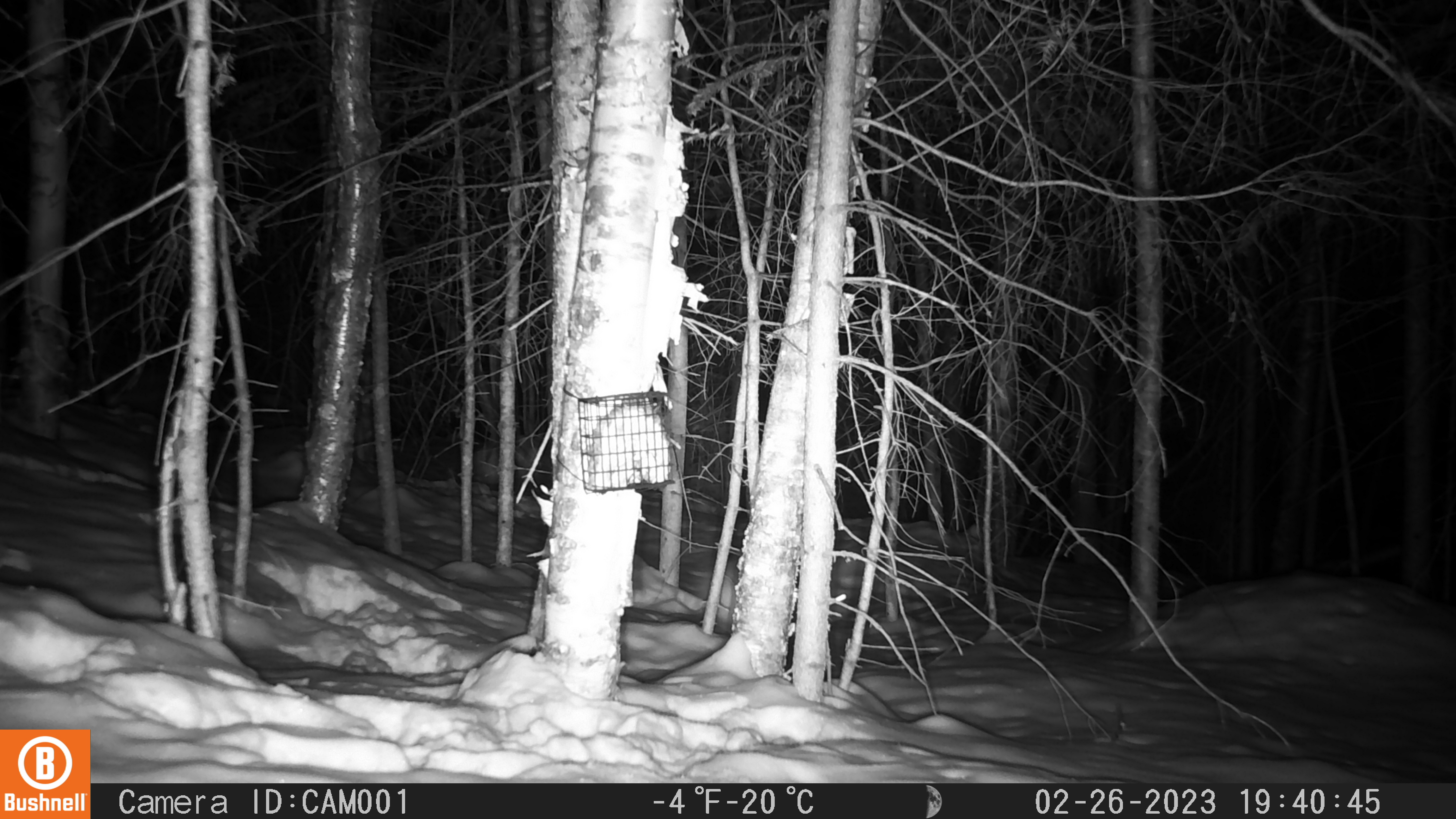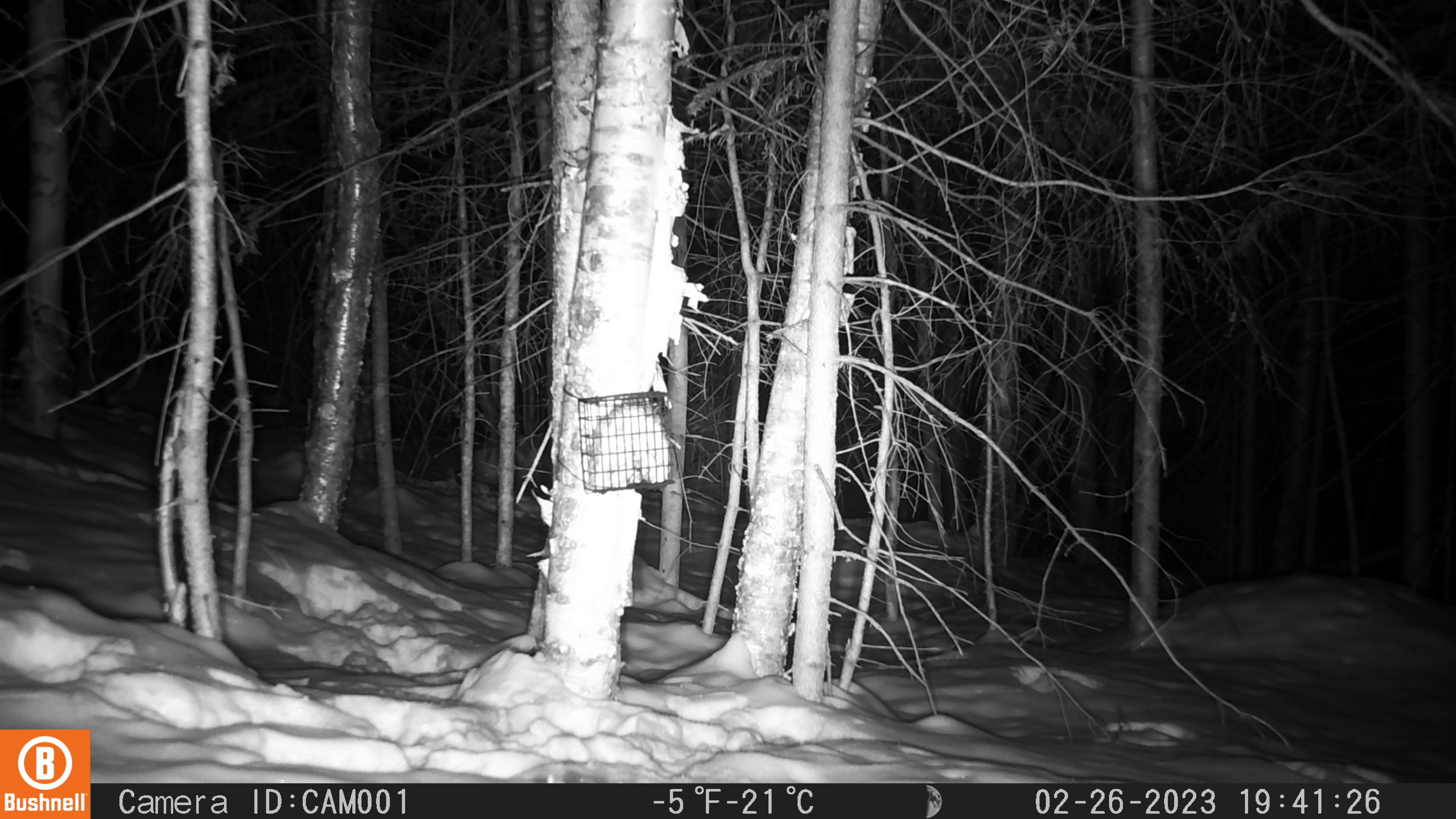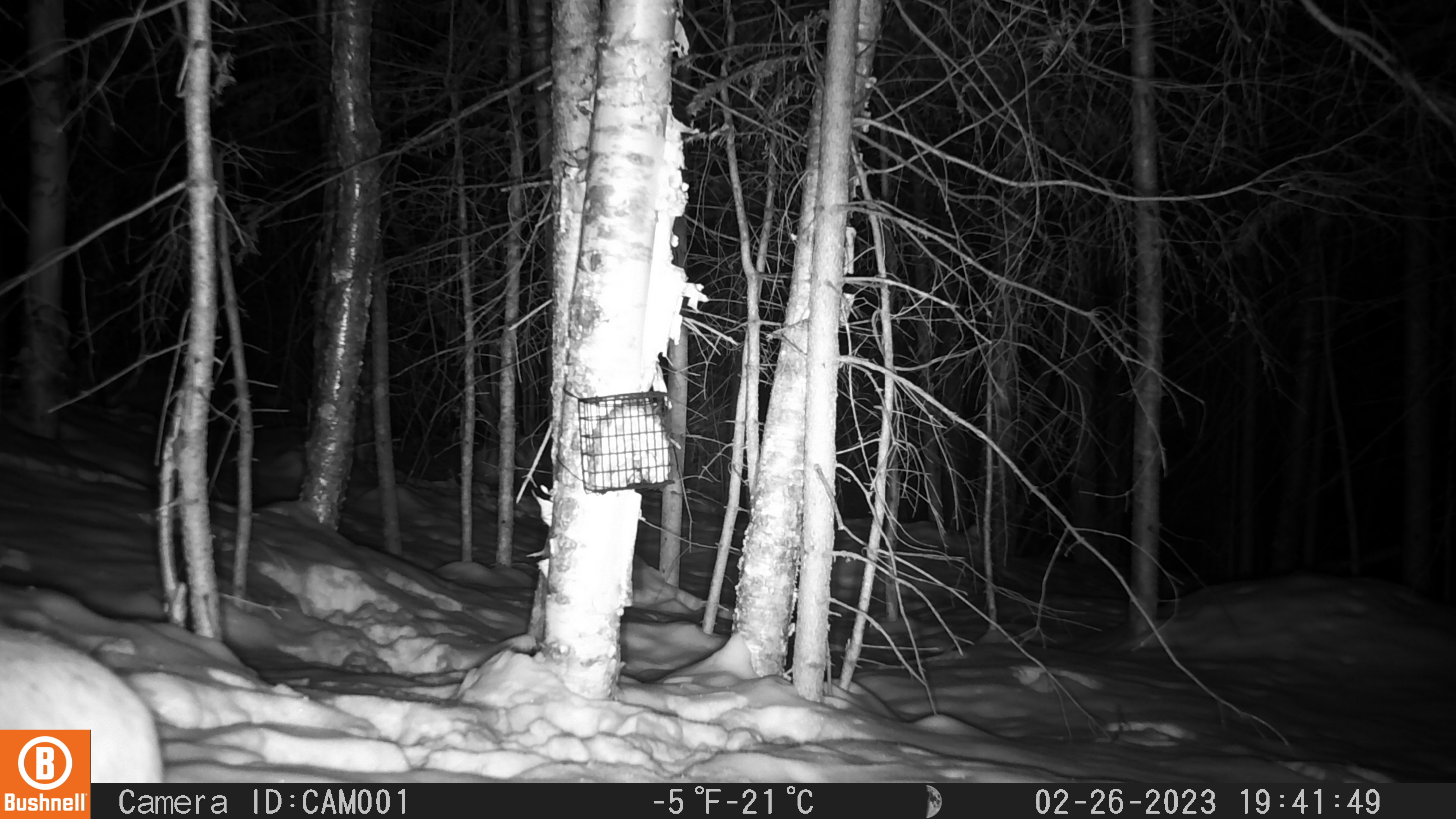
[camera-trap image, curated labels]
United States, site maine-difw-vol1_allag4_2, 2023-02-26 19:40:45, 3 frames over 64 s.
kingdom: Animalia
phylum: Chordata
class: Mammalia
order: Lagomorpha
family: Leporidae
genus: Lepus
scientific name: Lepus americanus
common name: snowshoe hare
Snowshoe hare (Lepus americanus).